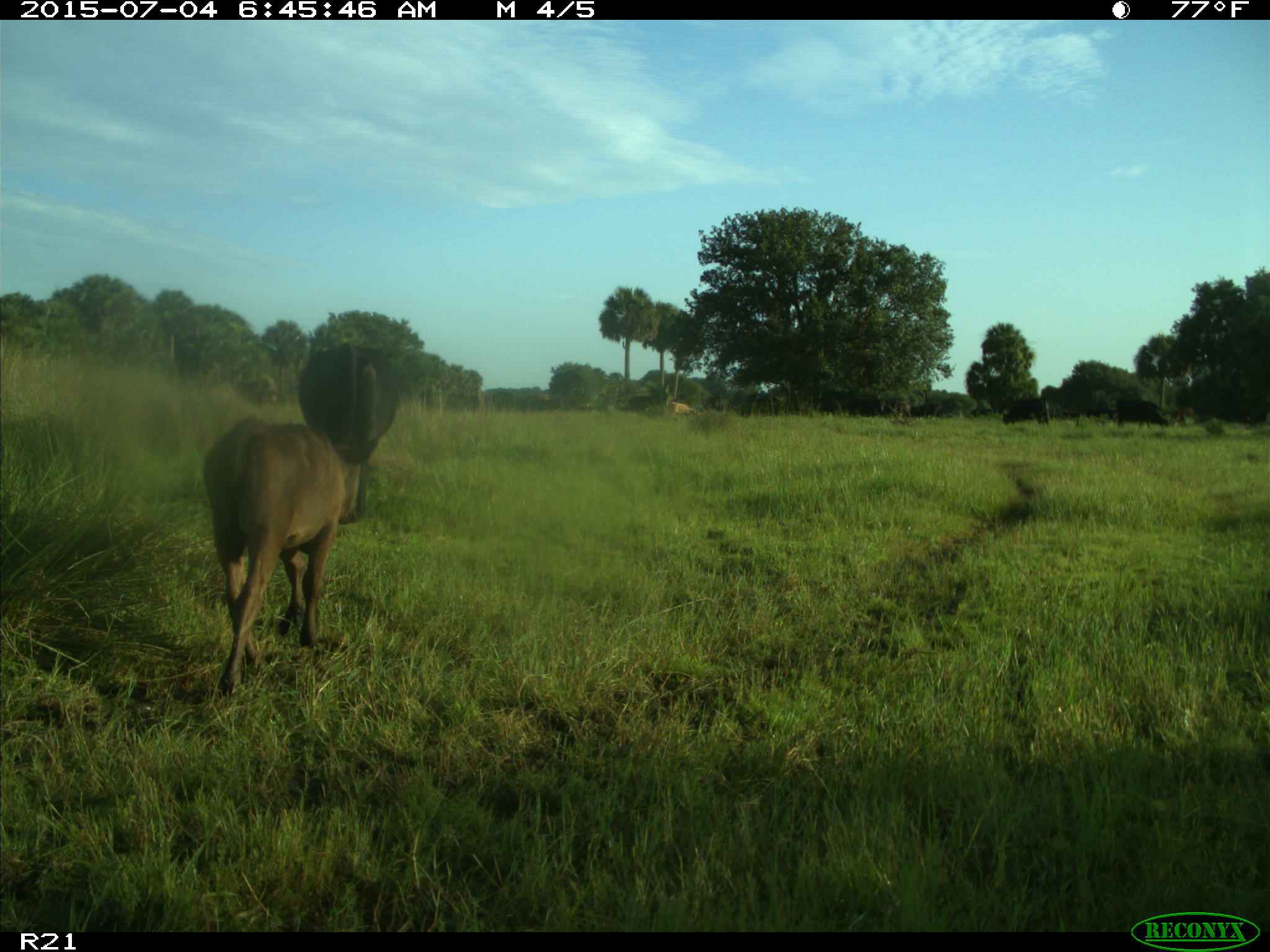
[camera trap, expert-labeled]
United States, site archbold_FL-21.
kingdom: Animalia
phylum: Chordata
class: Mammalia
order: Artiodactyla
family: Bovidae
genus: Bos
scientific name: Bos taurus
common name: domestic cow